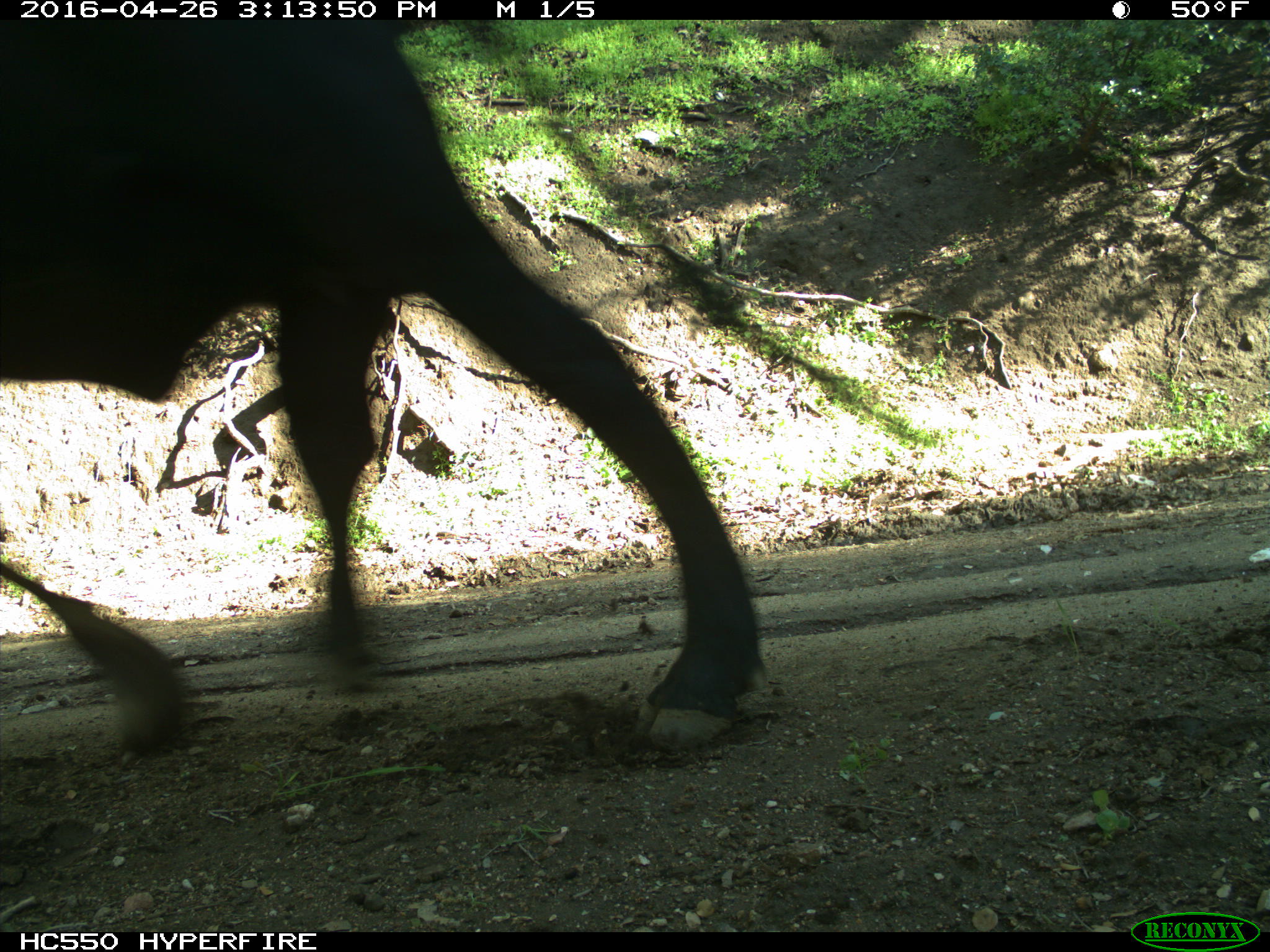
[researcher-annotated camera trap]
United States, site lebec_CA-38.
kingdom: Animalia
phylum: Chordata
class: Mammalia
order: Artiodactyla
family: Bovidae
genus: Bos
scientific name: Bos taurus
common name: domestic cow